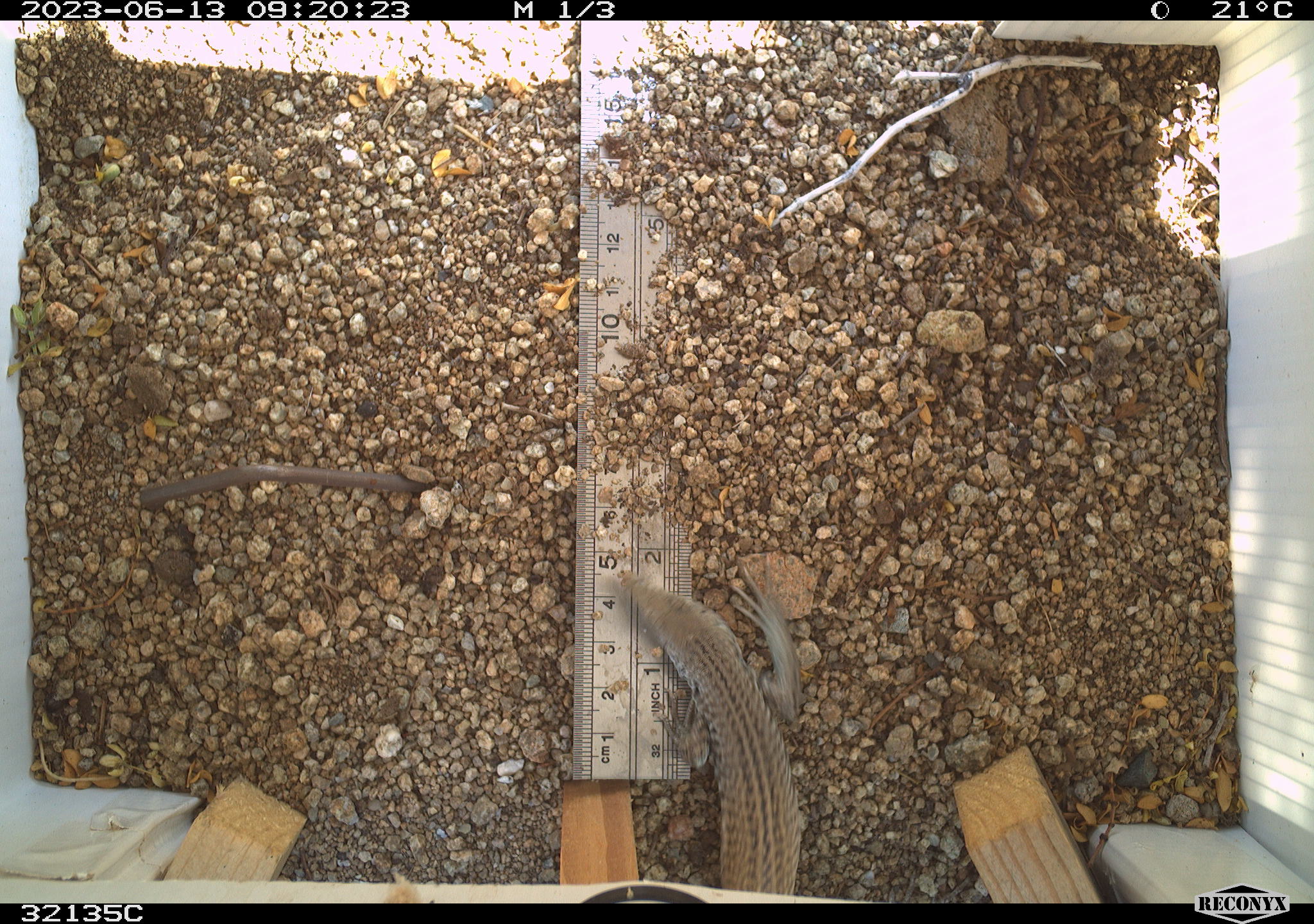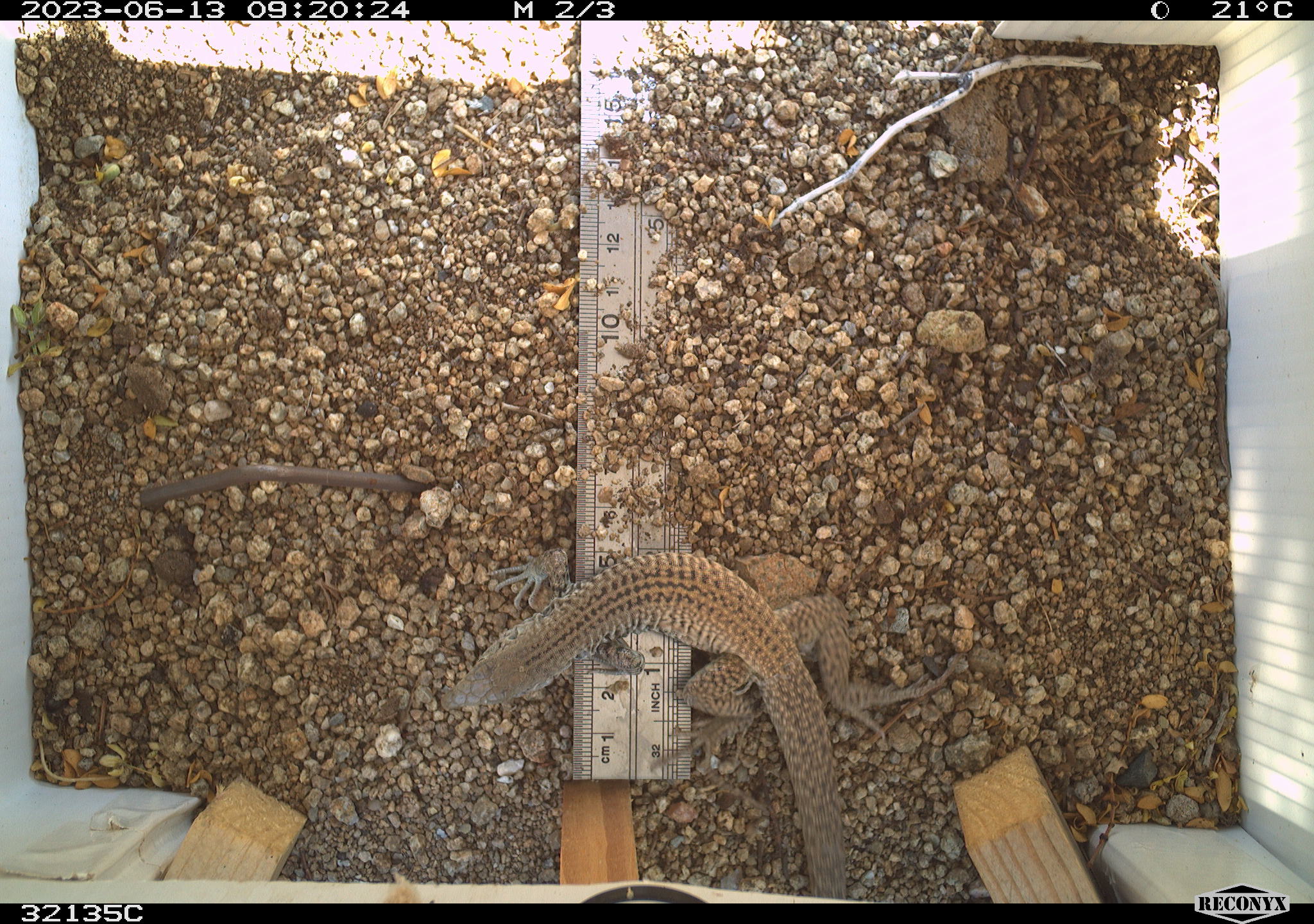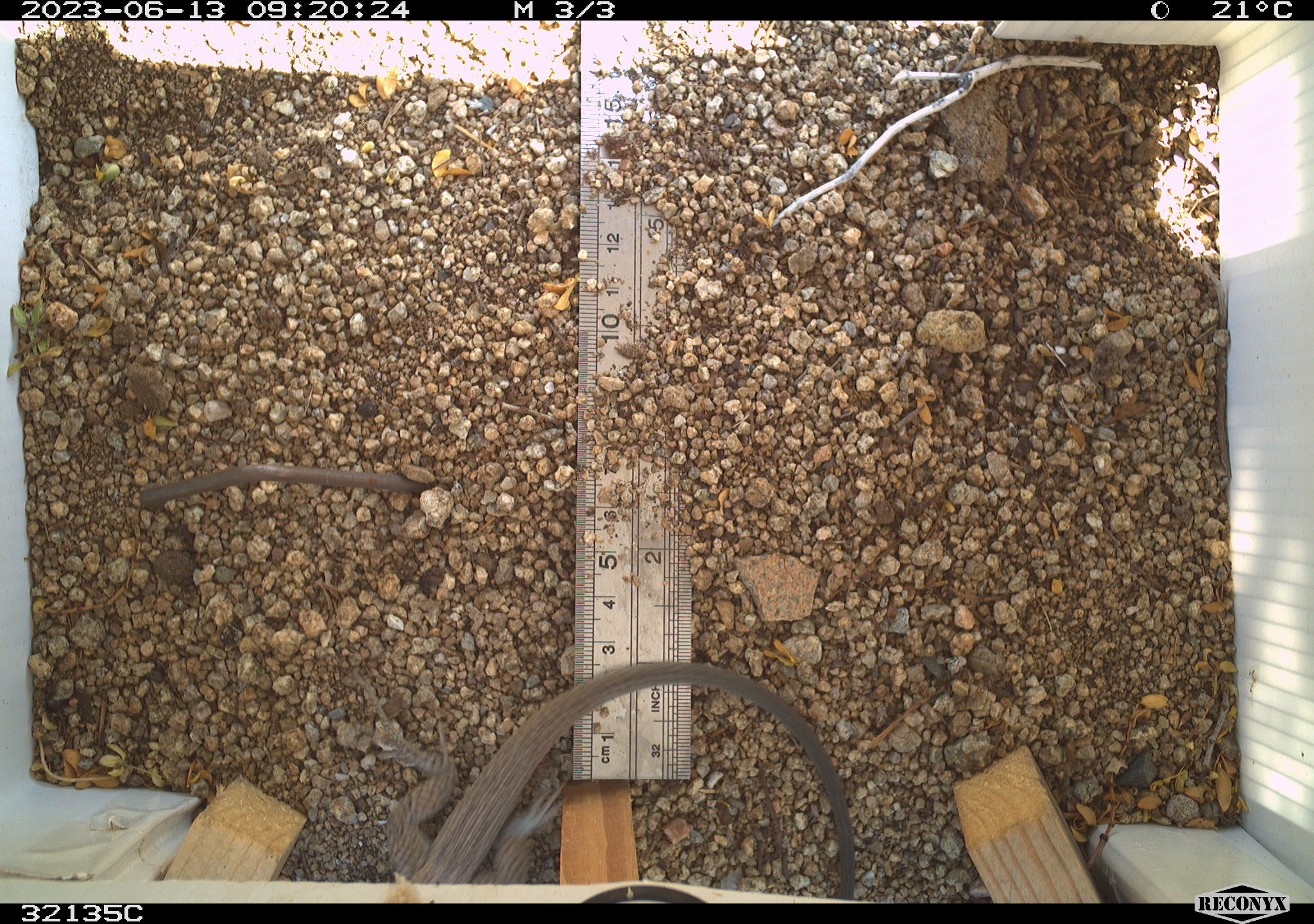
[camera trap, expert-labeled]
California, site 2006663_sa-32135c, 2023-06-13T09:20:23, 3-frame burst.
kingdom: Animalia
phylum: Chordata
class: Reptilia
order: Squamata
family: Teiidae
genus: Aspidoscelis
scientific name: Aspidoscelis tigris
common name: western whiptail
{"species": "western whiptail (Aspidoscelis tigris)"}